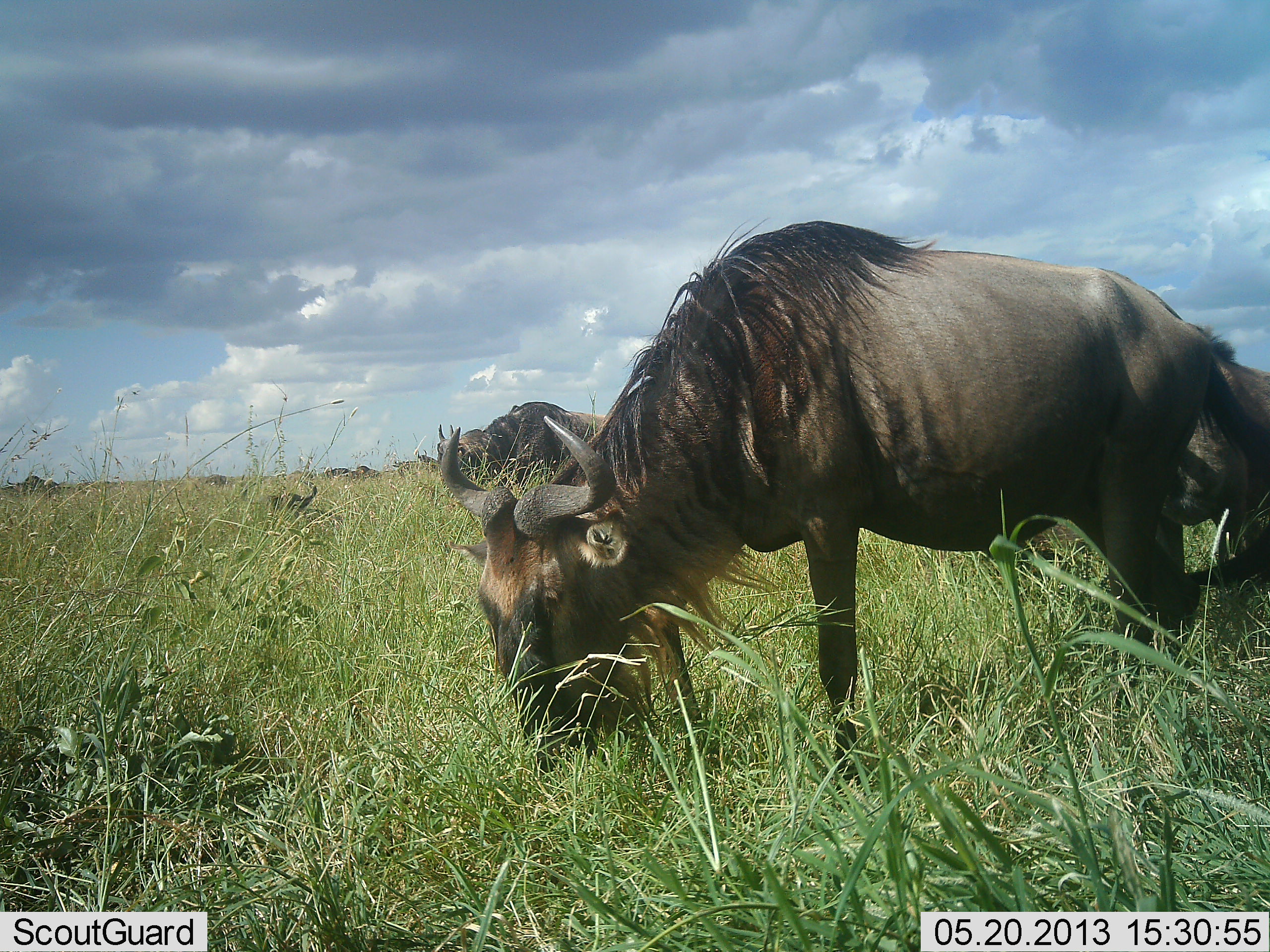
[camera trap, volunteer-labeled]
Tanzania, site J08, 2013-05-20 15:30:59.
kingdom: Animalia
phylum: Chordata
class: Mammalia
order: Artiodactyla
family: Bovidae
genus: Connochaetes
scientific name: Connochaetes taurinus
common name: blue wildebeest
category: wildebeest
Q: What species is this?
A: Wildebeest (blue wildebeest) (Connochaetes taurinus).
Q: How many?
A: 3.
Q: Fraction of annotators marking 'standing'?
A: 30%.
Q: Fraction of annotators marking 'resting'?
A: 11%.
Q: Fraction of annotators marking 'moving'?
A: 5%.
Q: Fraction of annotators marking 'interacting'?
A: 3%.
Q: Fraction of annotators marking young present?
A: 0%.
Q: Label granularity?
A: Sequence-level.